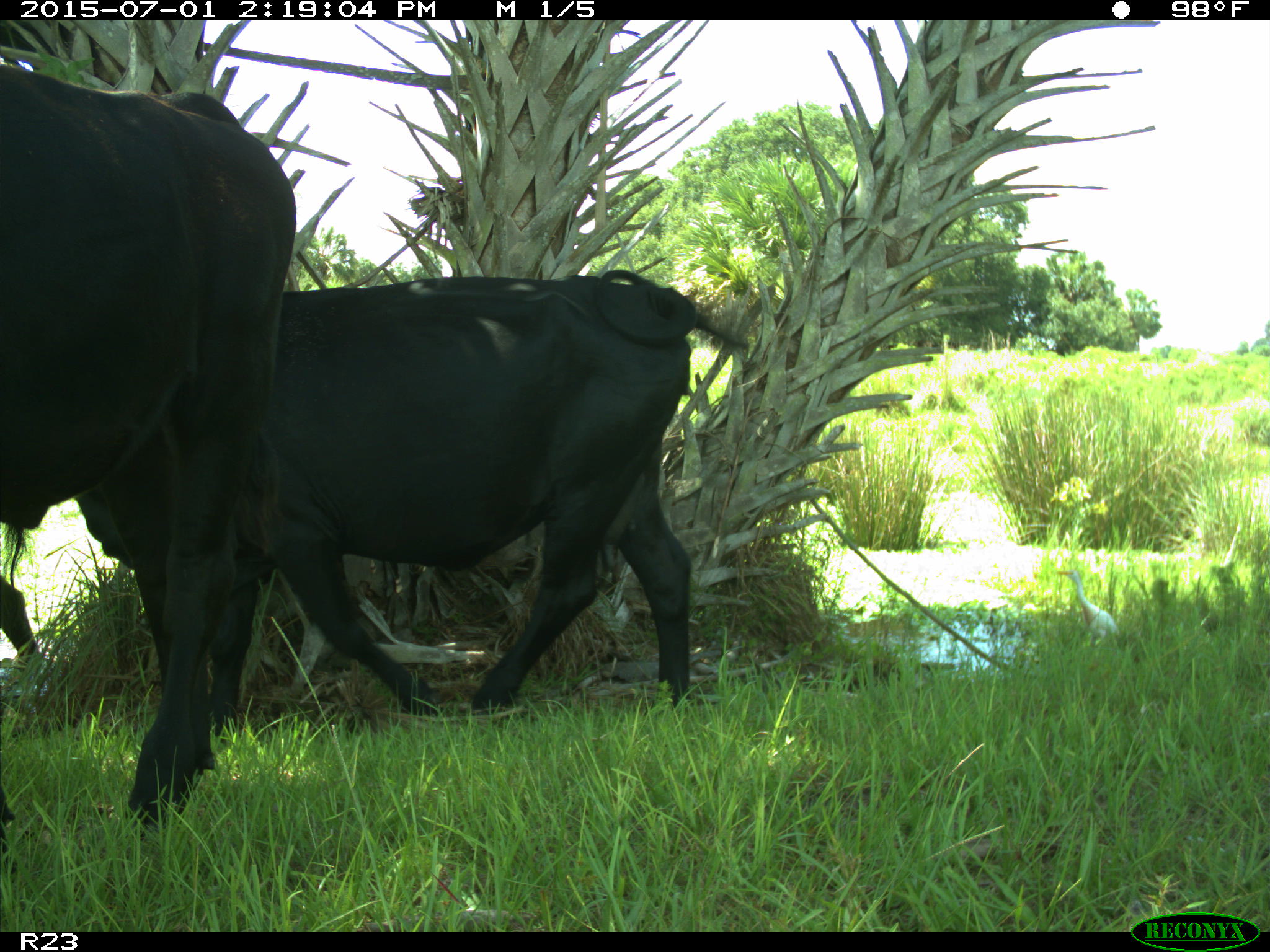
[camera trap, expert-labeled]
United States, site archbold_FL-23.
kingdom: Animalia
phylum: Chordata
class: Mammalia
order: Artiodactyla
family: Bovidae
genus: Bos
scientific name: Bos taurus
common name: domestic cow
Bos taurus (domestic cow).